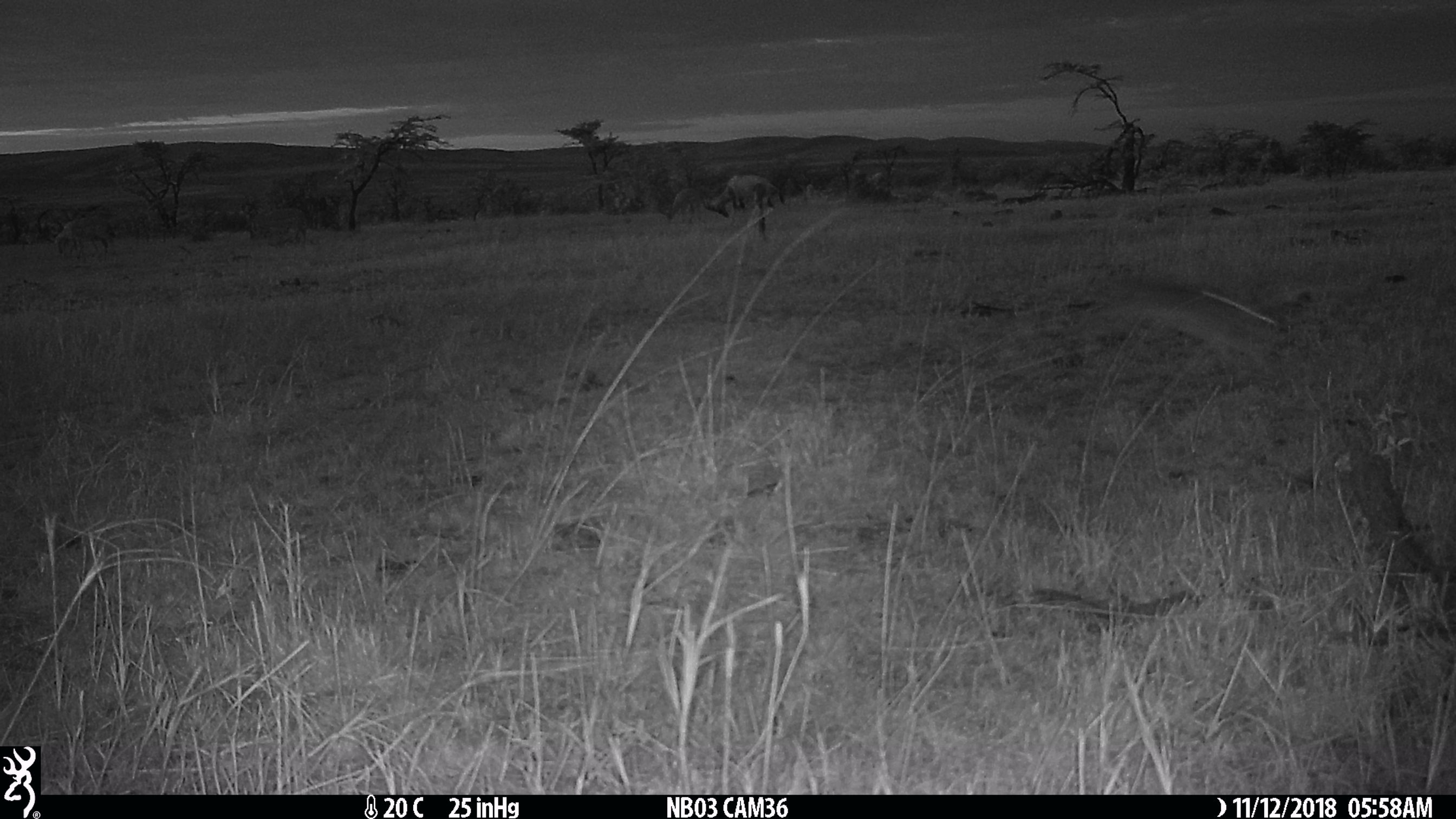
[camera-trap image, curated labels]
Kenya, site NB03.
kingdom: Animalia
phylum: Chordata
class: Mammalia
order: Artiodactyla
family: Bovidae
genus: Damaliscus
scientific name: Damaliscus lunatus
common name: topi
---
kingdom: Animalia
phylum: Chordata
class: Mammalia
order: Artiodactyla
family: Bovidae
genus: Aepyceros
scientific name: Aepyceros melampus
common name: impala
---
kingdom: Animalia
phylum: Chordata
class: Mammalia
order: Lagomorpha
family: Leporidae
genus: Lepus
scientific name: Lepus capensis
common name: cape hare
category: hare